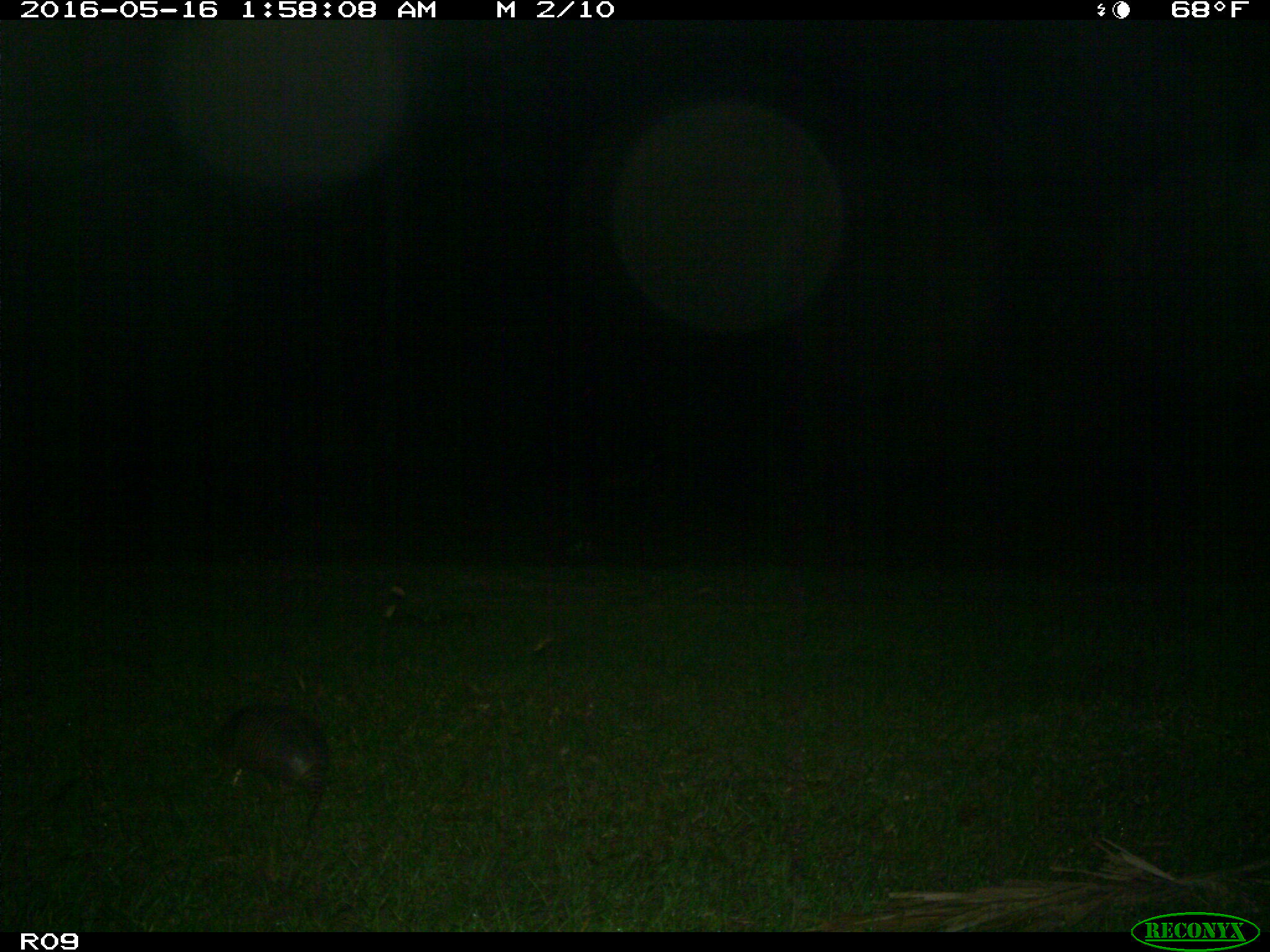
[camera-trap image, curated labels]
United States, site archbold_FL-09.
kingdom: Animalia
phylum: Chordata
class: Mammalia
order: Cingulata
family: Dasypodidae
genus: Dasypus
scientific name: Dasypus novemcinctus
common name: nine-banded armadillo